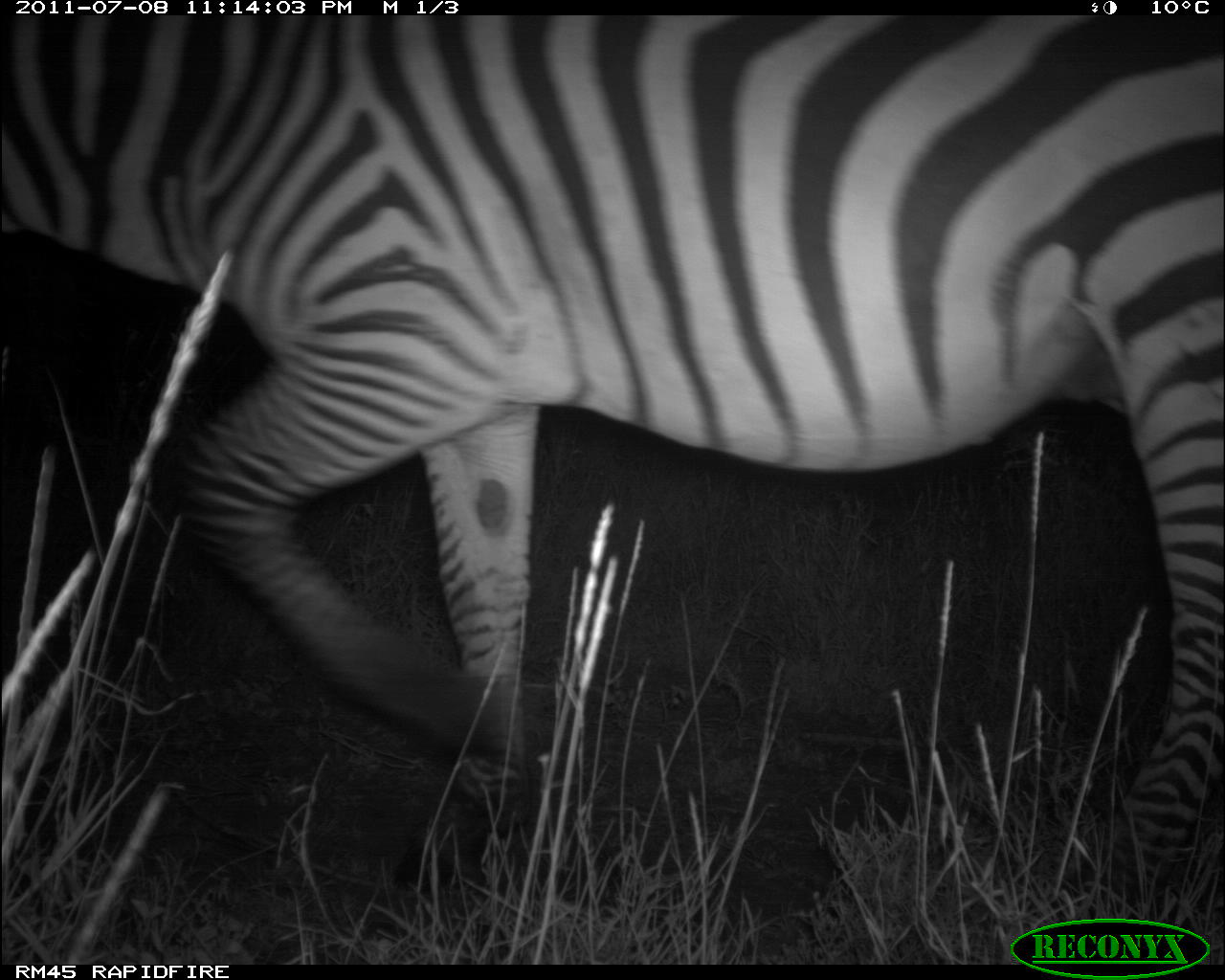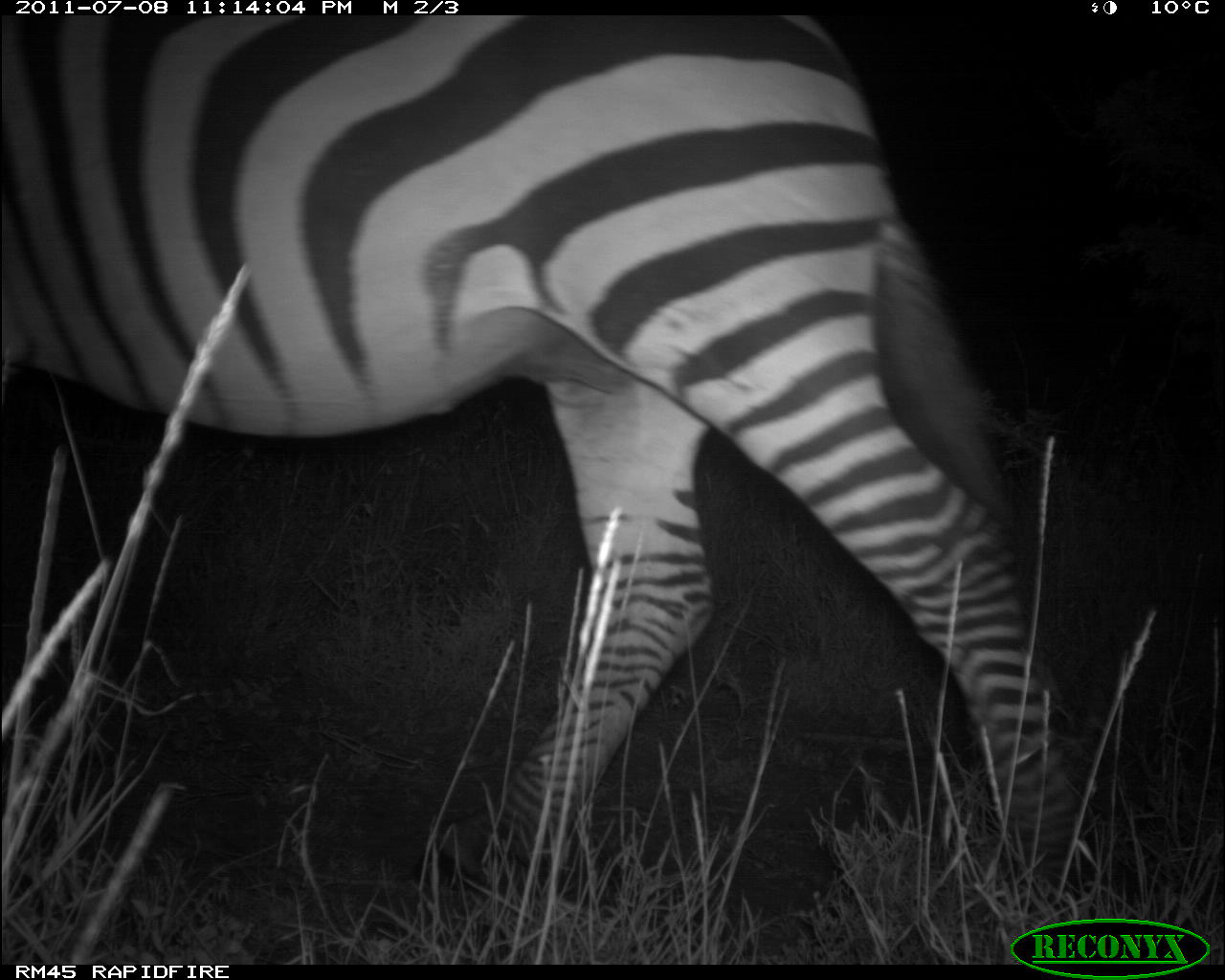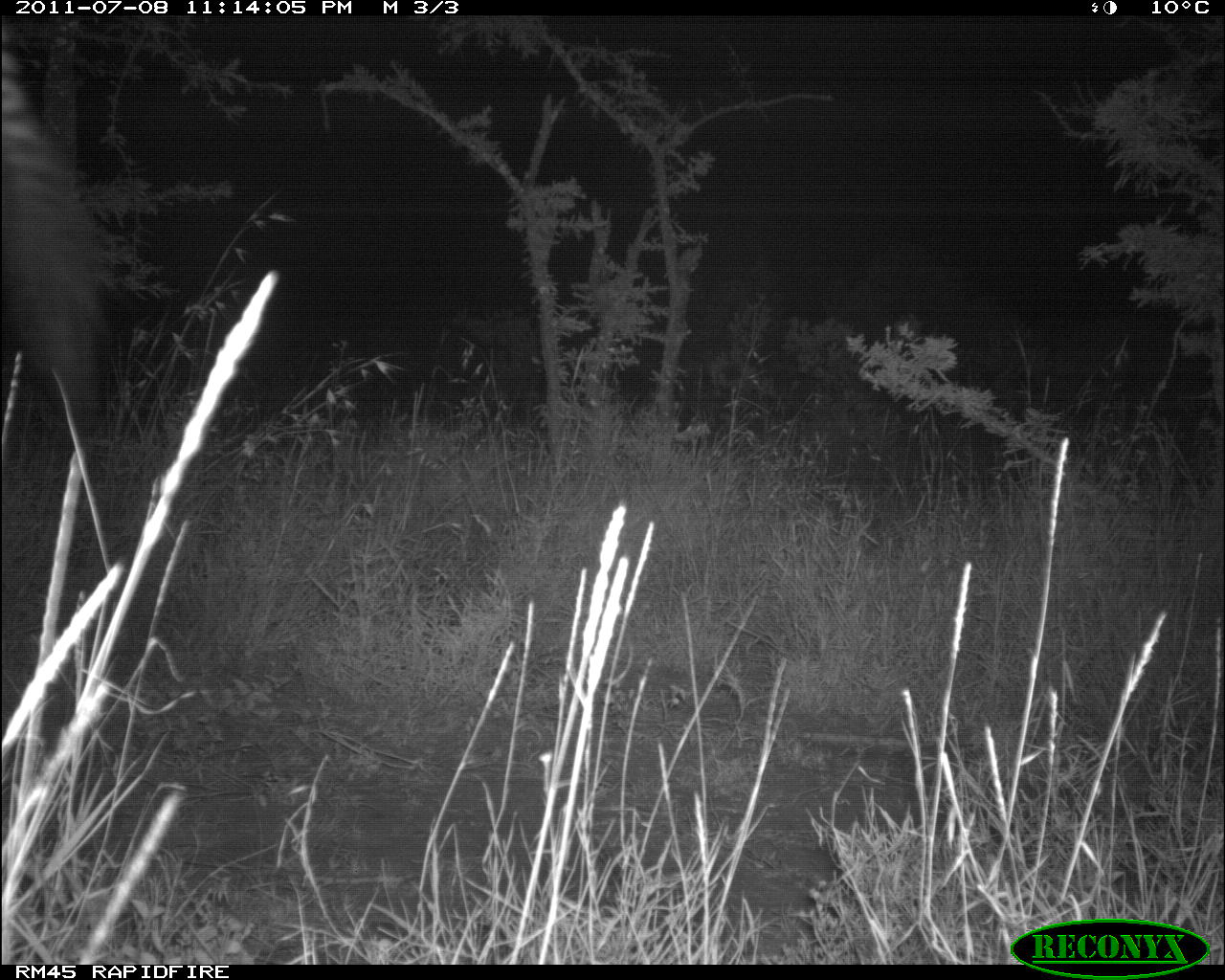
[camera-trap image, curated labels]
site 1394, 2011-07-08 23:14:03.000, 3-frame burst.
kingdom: Animalia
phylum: Chordata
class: Mammalia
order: Perissodactyla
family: Equidae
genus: Equus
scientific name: Equus quagga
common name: plains zebra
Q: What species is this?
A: Equus quagga (plains zebra).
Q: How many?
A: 1.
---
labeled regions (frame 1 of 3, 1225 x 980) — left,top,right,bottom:
equus quagga: 3,18,1224,938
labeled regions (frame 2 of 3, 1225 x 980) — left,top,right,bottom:
equus quagga: 4,19,1139,922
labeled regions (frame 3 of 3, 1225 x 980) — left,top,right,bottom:
equus quagga: 1,24,126,467